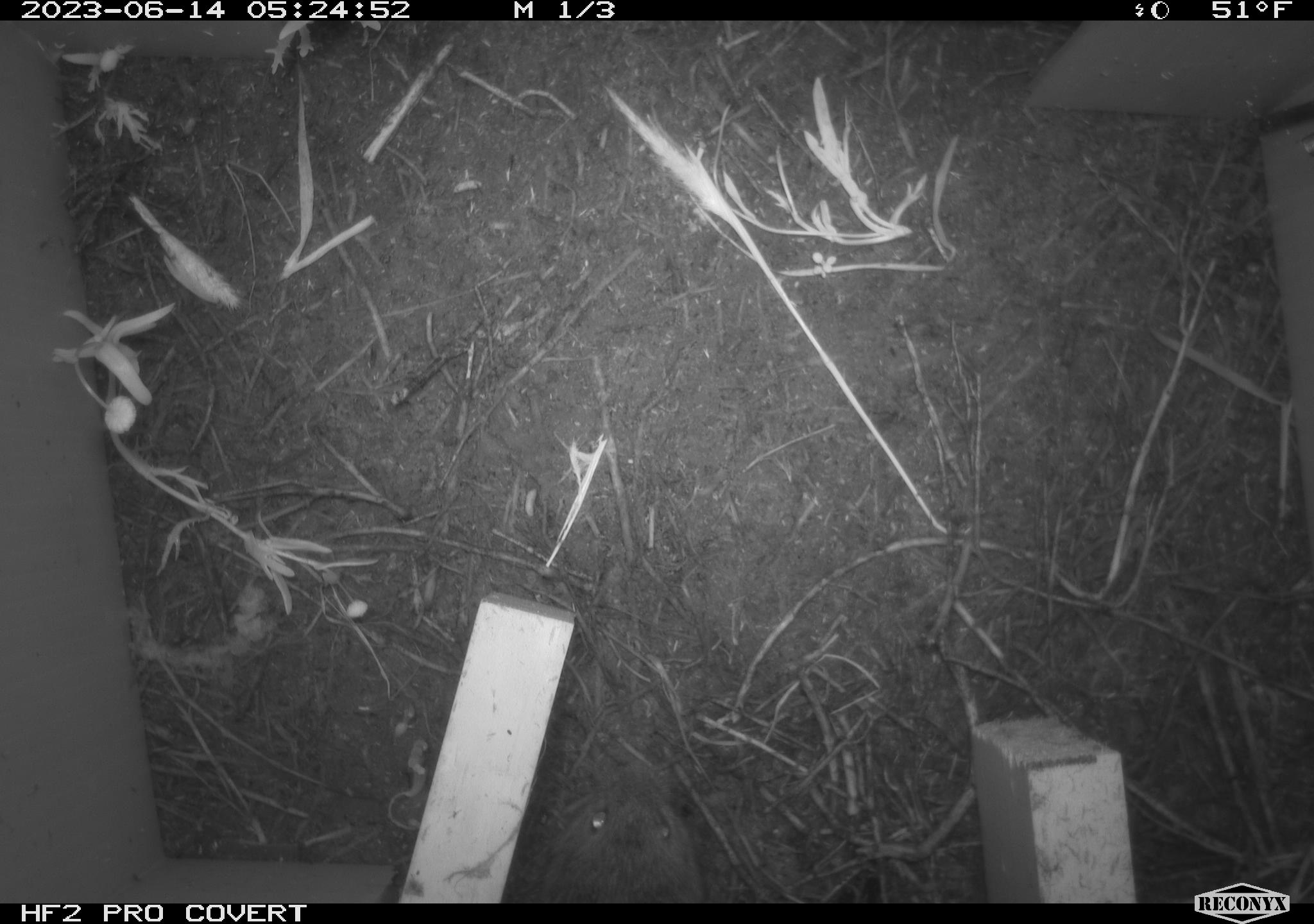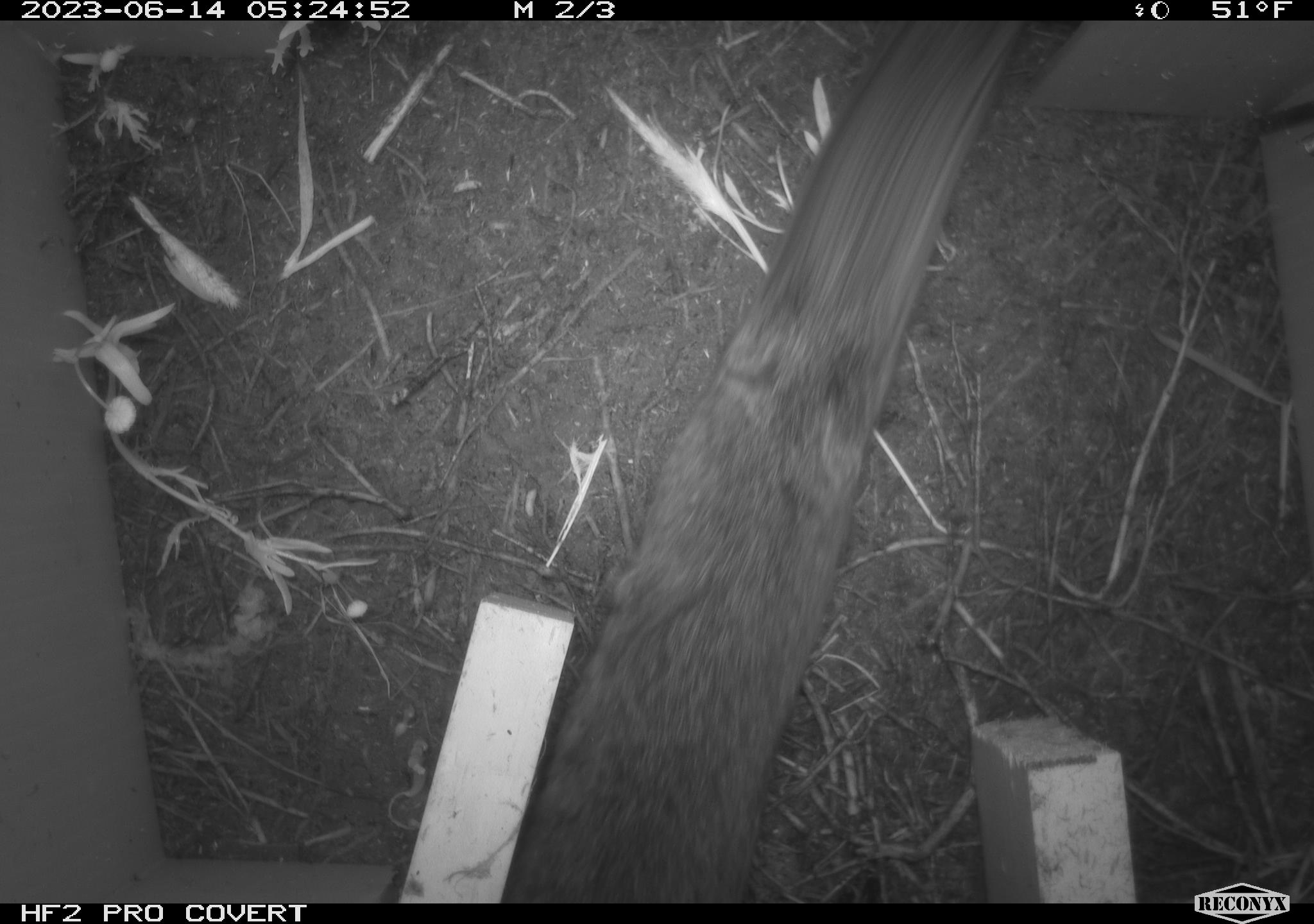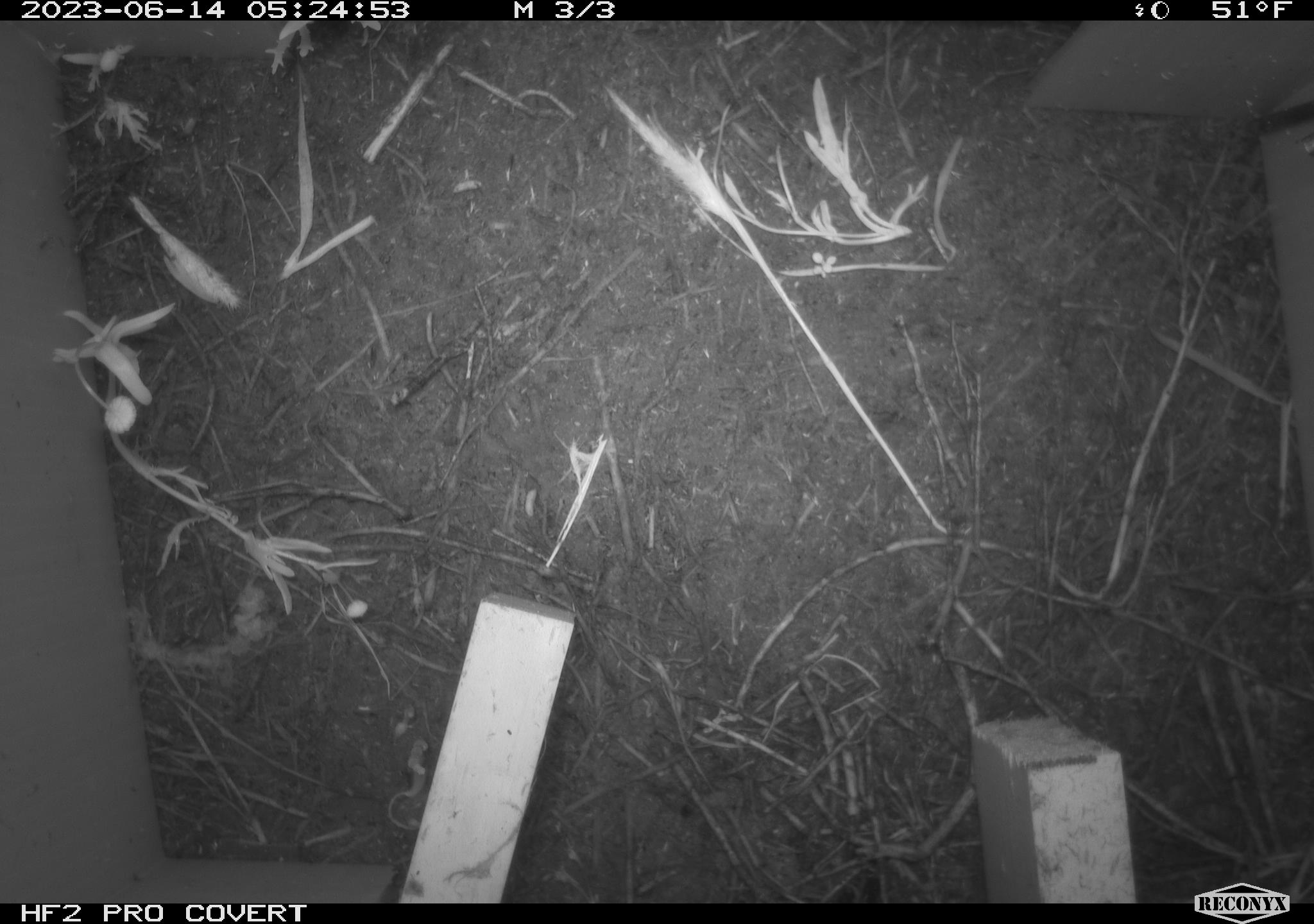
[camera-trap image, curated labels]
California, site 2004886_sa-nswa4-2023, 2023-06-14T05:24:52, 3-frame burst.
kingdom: Animalia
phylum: Chordata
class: Mammalia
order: Rodentia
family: Cricetidae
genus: Microtus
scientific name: Microtus californicus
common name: california vole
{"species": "california vole (Microtus californicus)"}